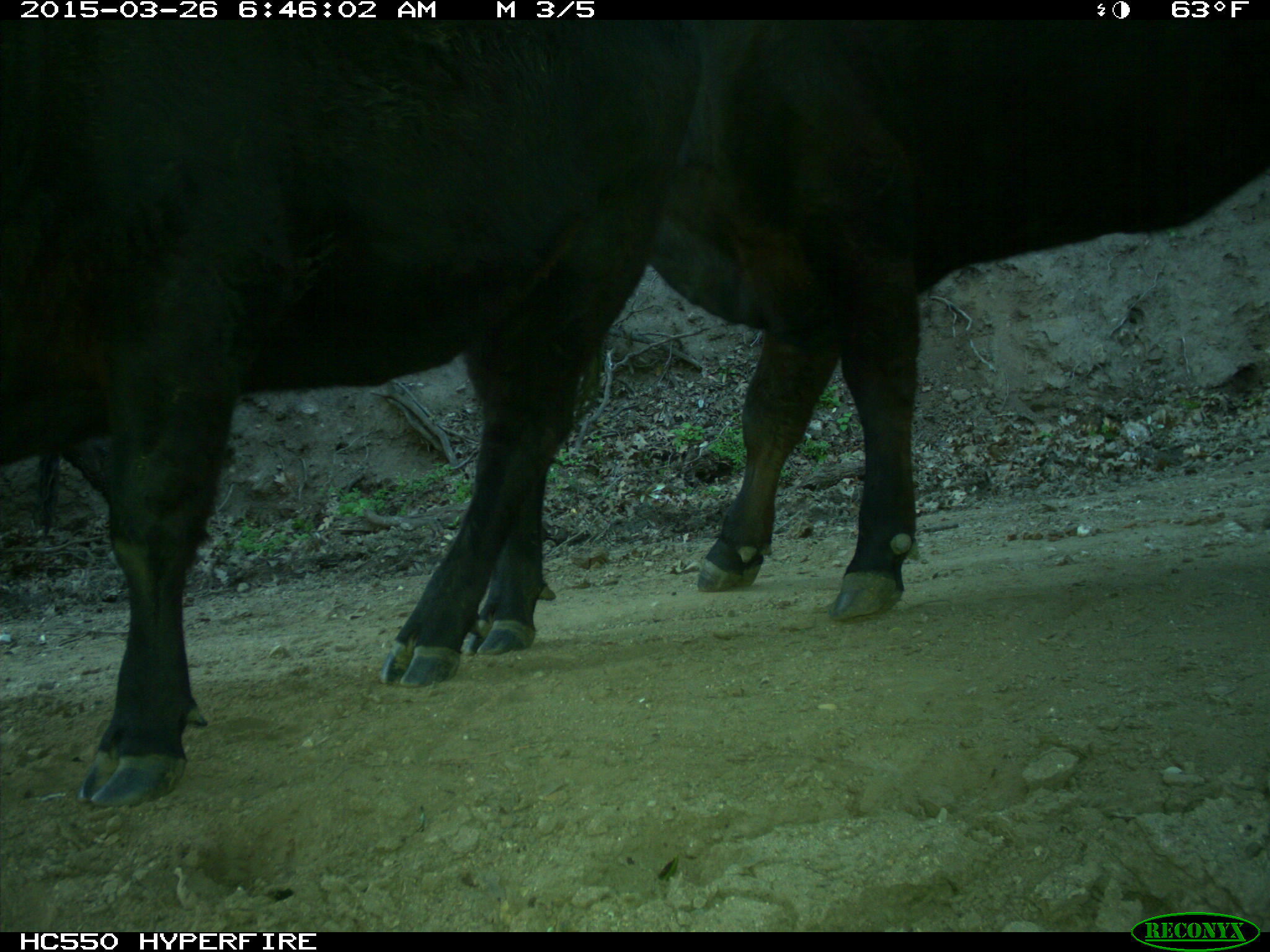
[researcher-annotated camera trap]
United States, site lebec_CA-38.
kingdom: Animalia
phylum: Chordata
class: Mammalia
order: Artiodactyla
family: Bovidae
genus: Bos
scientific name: Bos taurus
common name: domestic cow